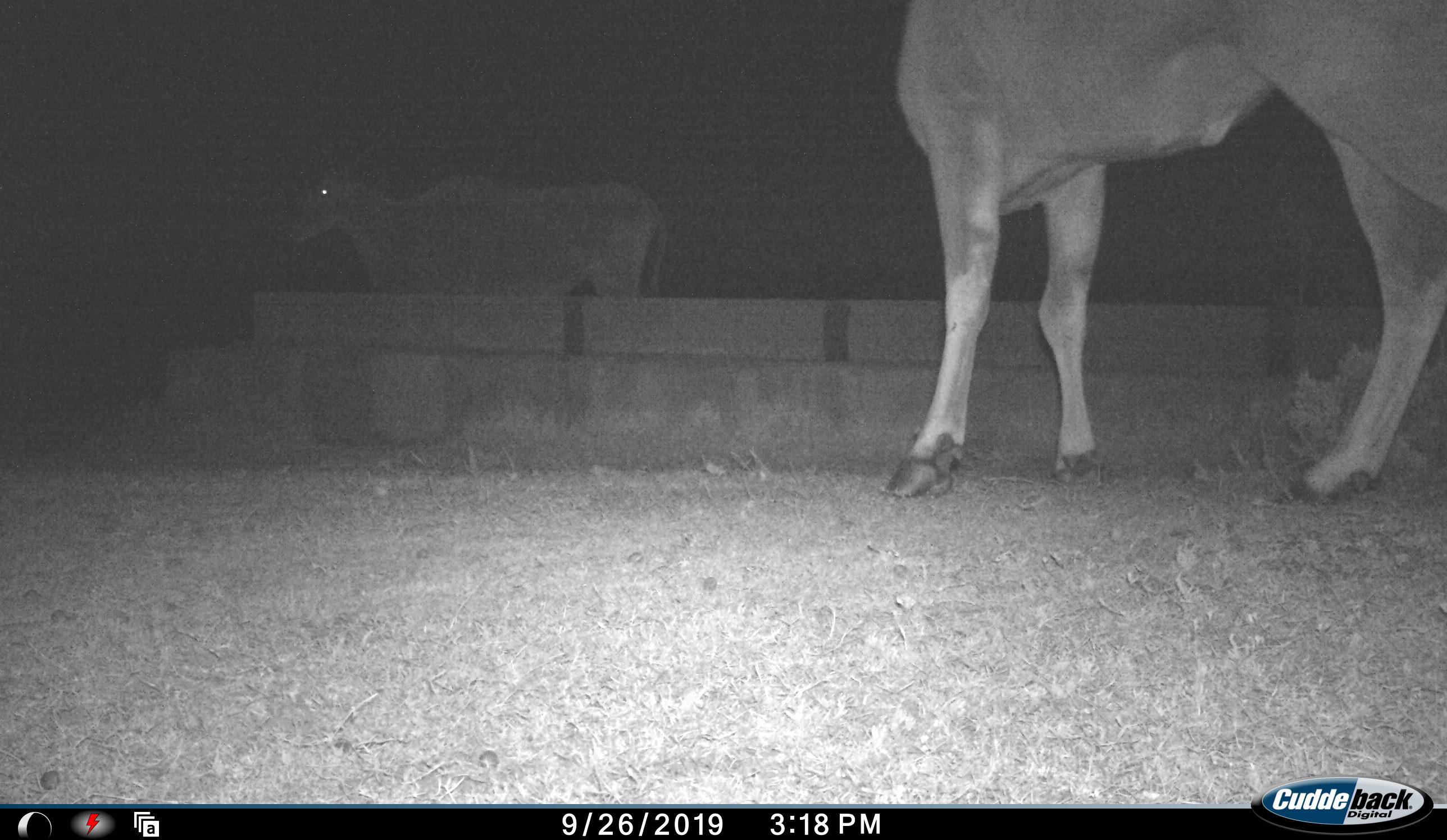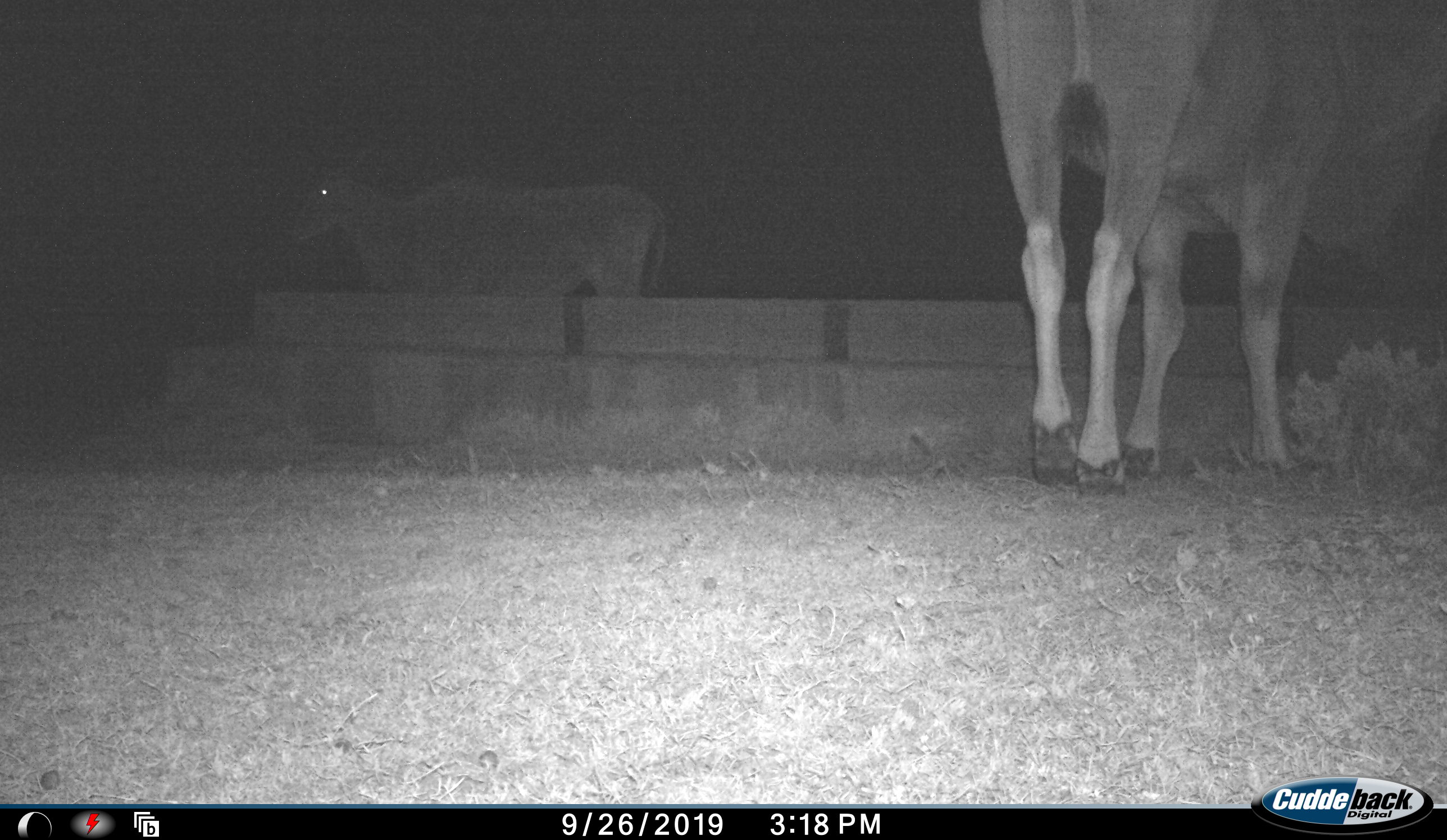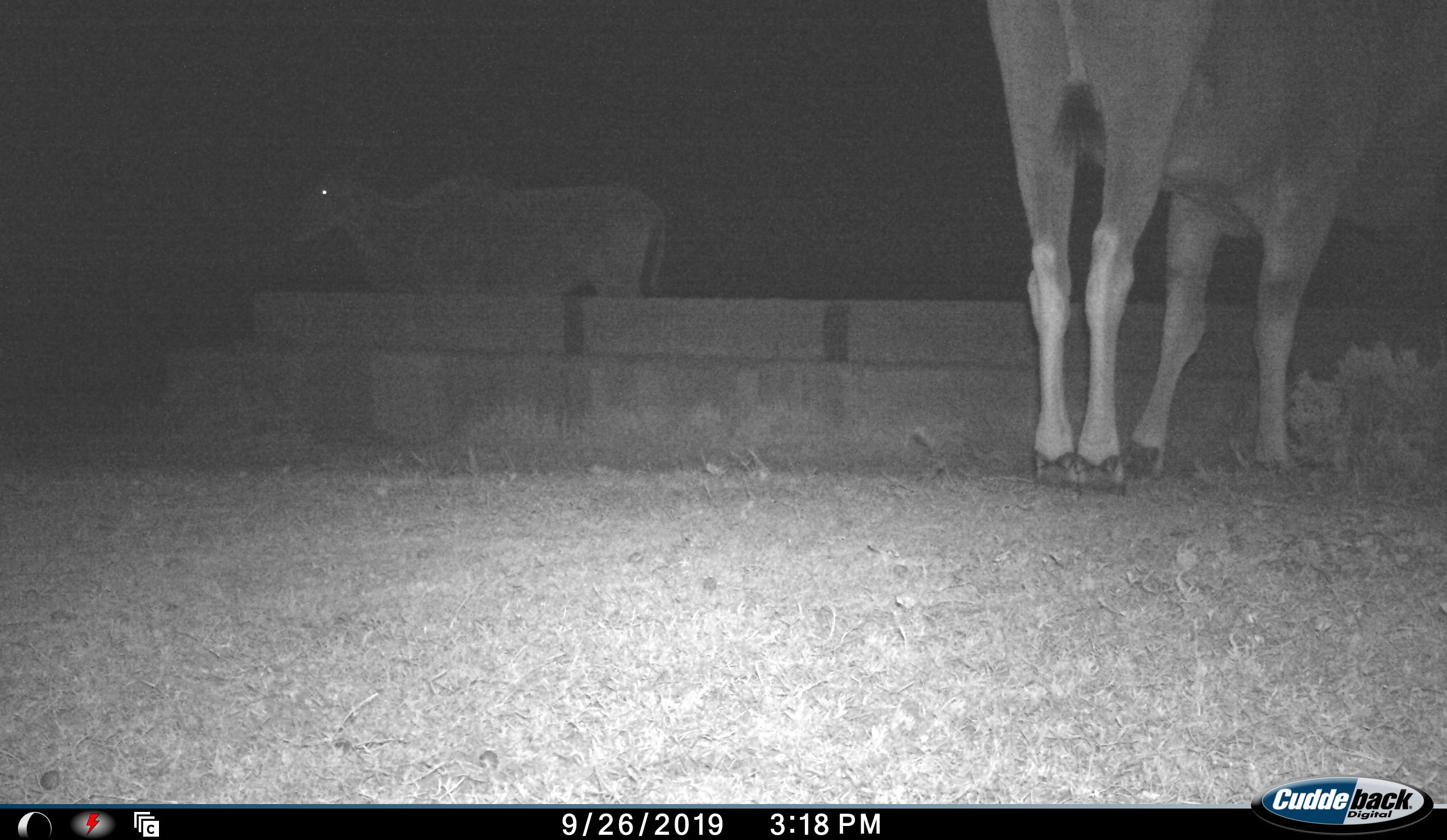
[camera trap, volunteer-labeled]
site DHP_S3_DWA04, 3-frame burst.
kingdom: Animalia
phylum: Chordata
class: Mammalia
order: Artiodactyla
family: Bovidae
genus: Tragelaphus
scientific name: Tragelaphus oryx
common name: eland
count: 2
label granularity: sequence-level